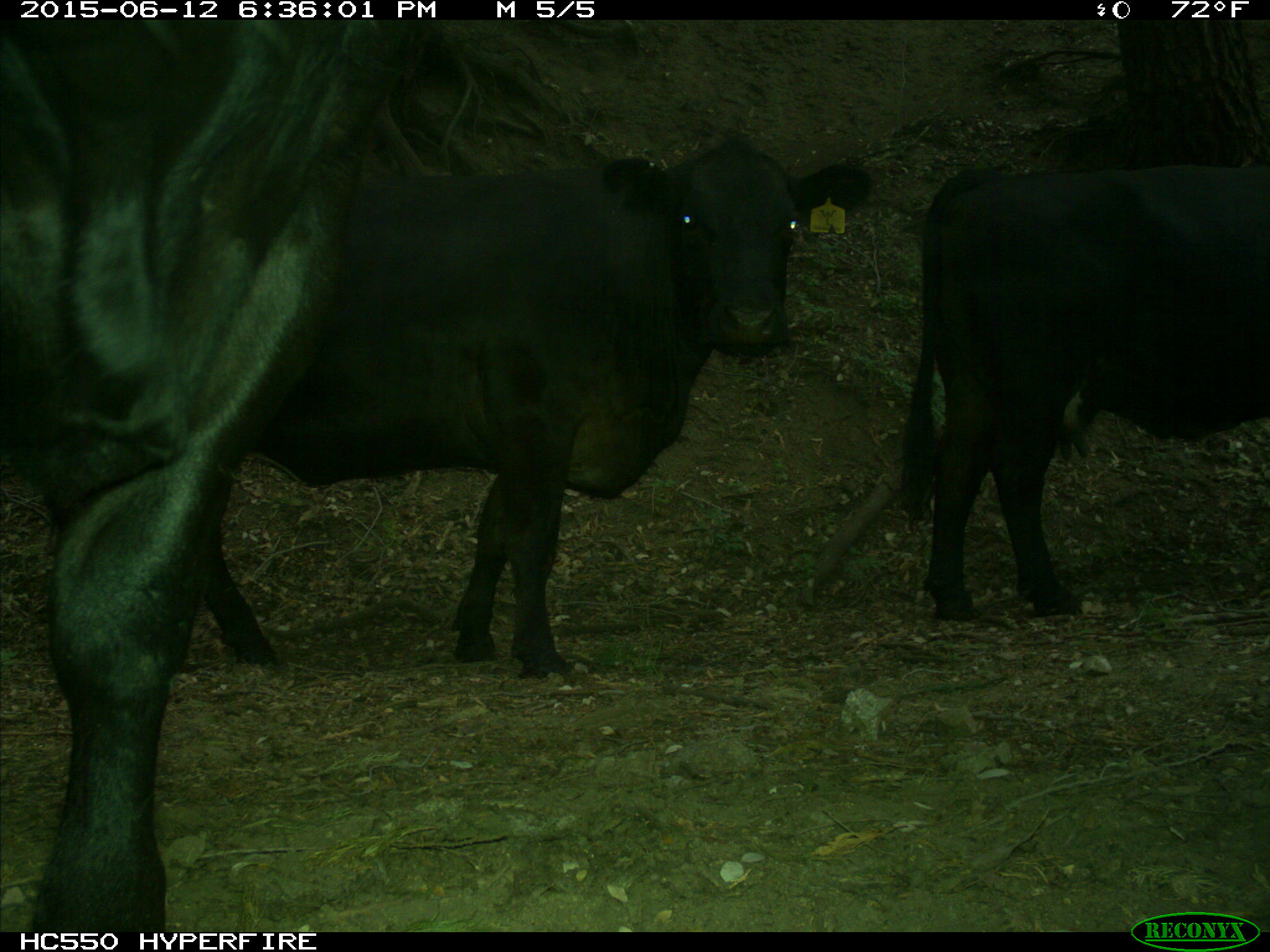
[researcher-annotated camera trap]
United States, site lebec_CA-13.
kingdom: Animalia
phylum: Chordata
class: Mammalia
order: Artiodactyla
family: Bovidae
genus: Bos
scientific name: Bos taurus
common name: domestic cow